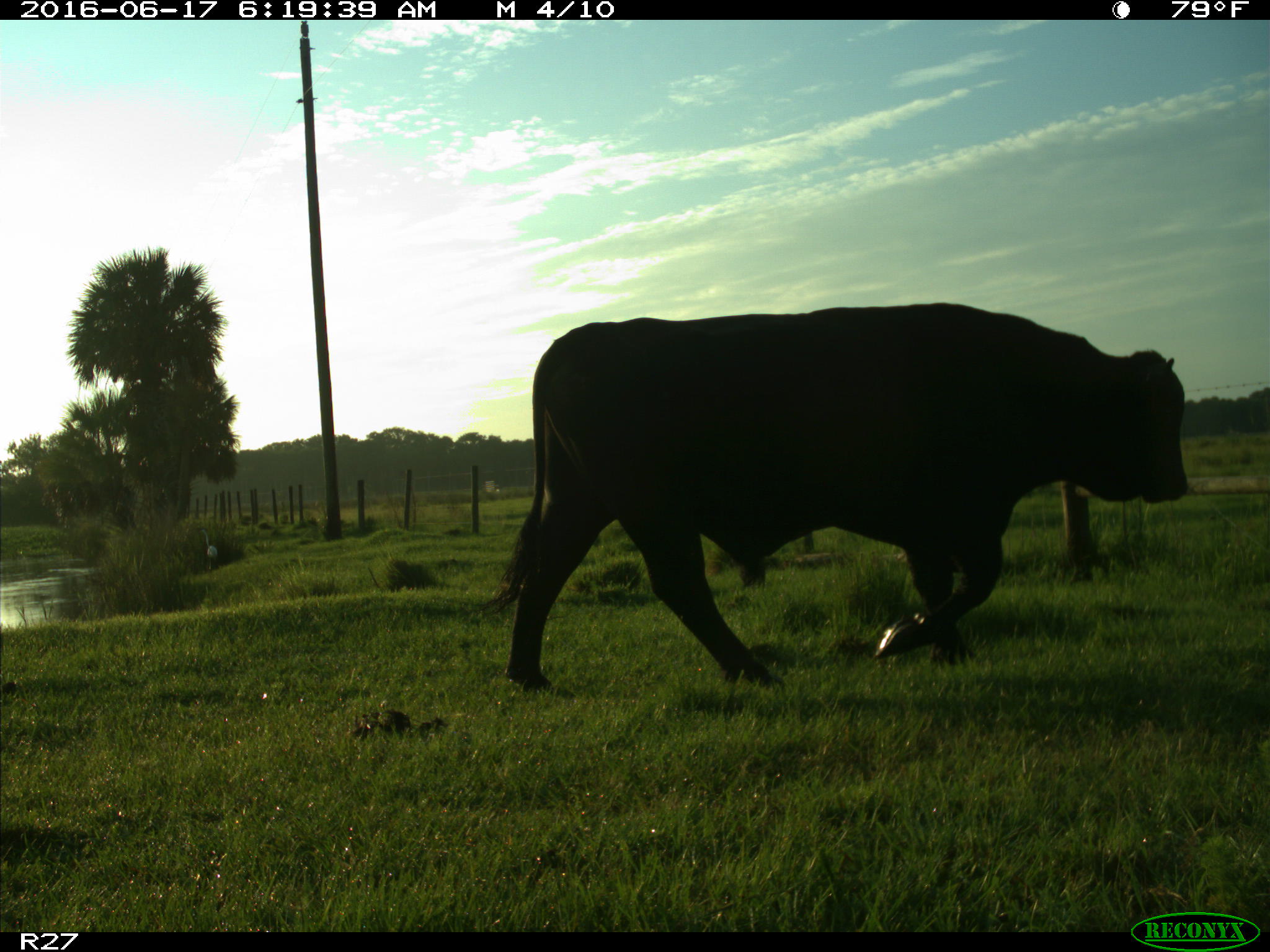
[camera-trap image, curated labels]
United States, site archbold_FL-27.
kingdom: Animalia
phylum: Chordata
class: Mammalia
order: Artiodactyla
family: Bovidae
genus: Bos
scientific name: Bos taurus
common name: domestic cow